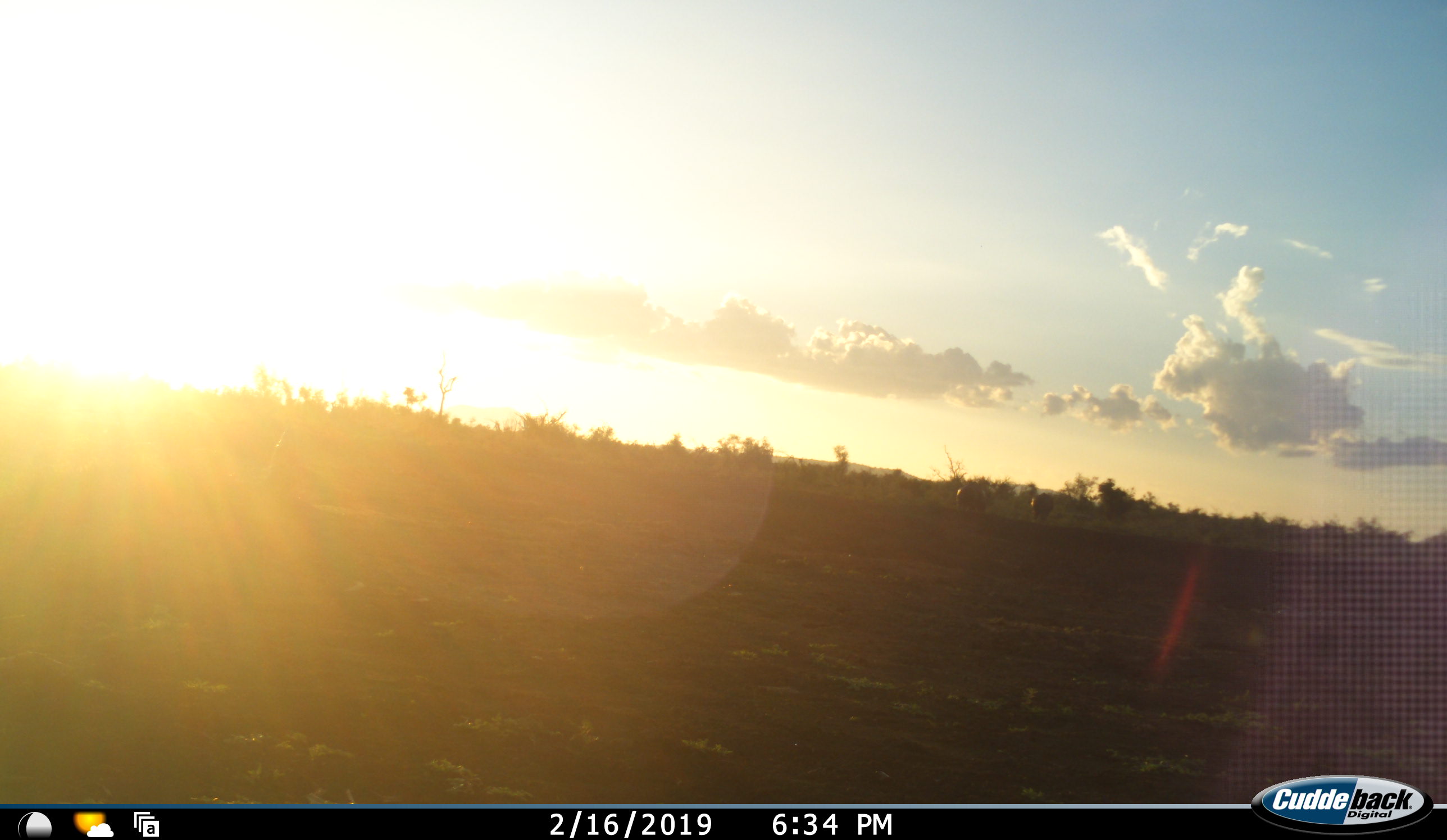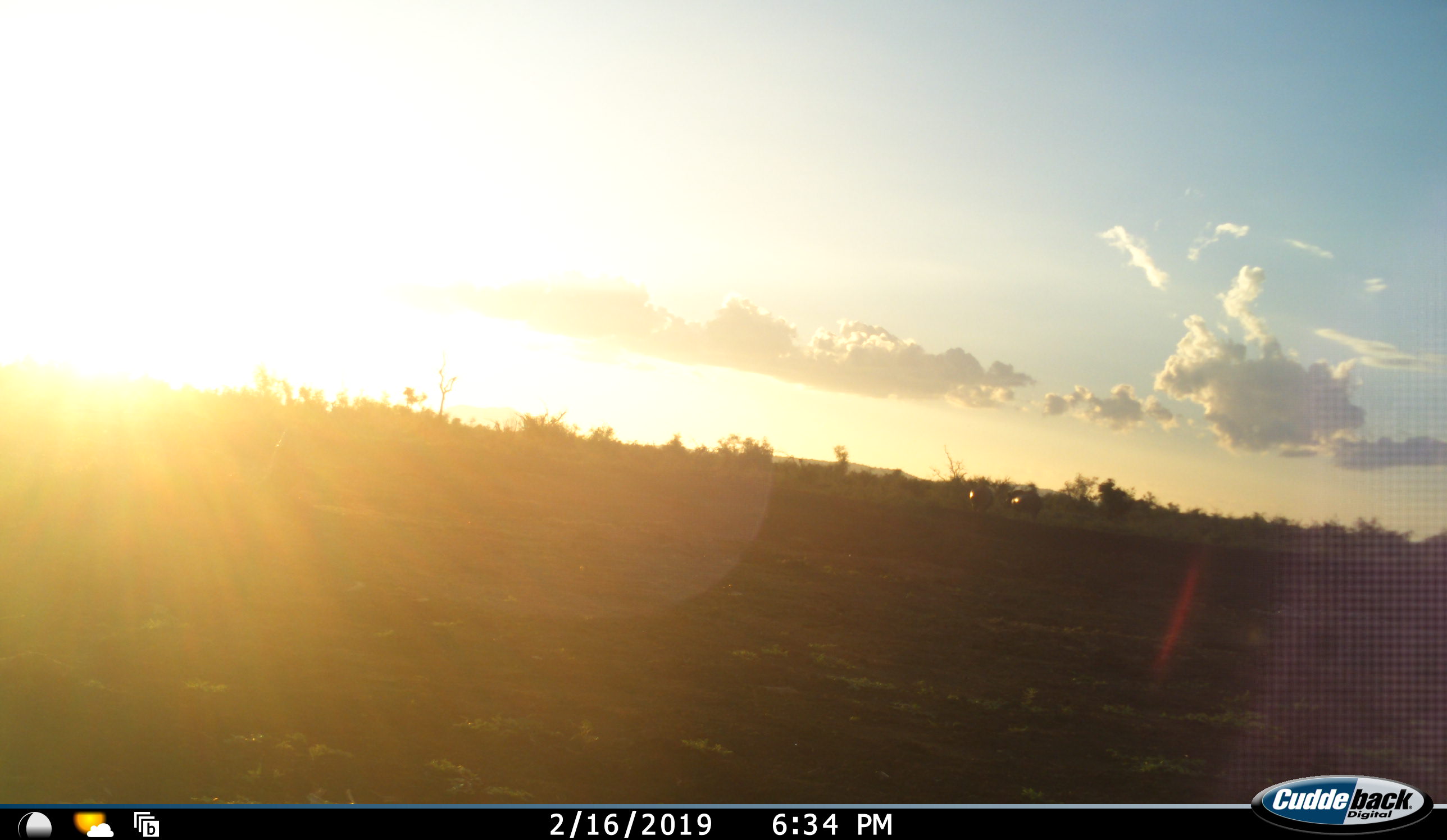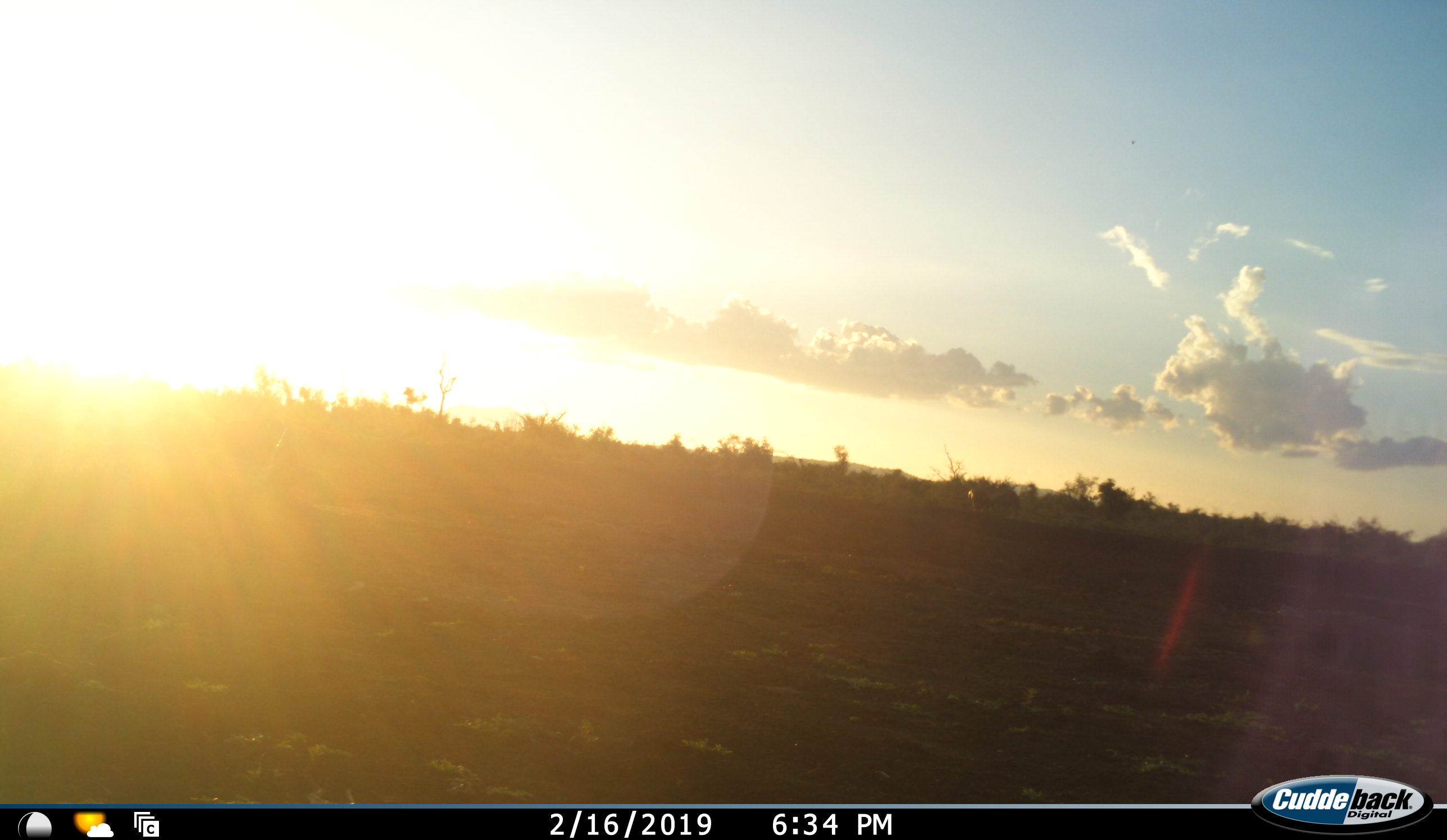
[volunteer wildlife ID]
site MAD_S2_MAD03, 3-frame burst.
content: unidentified animal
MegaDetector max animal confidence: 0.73